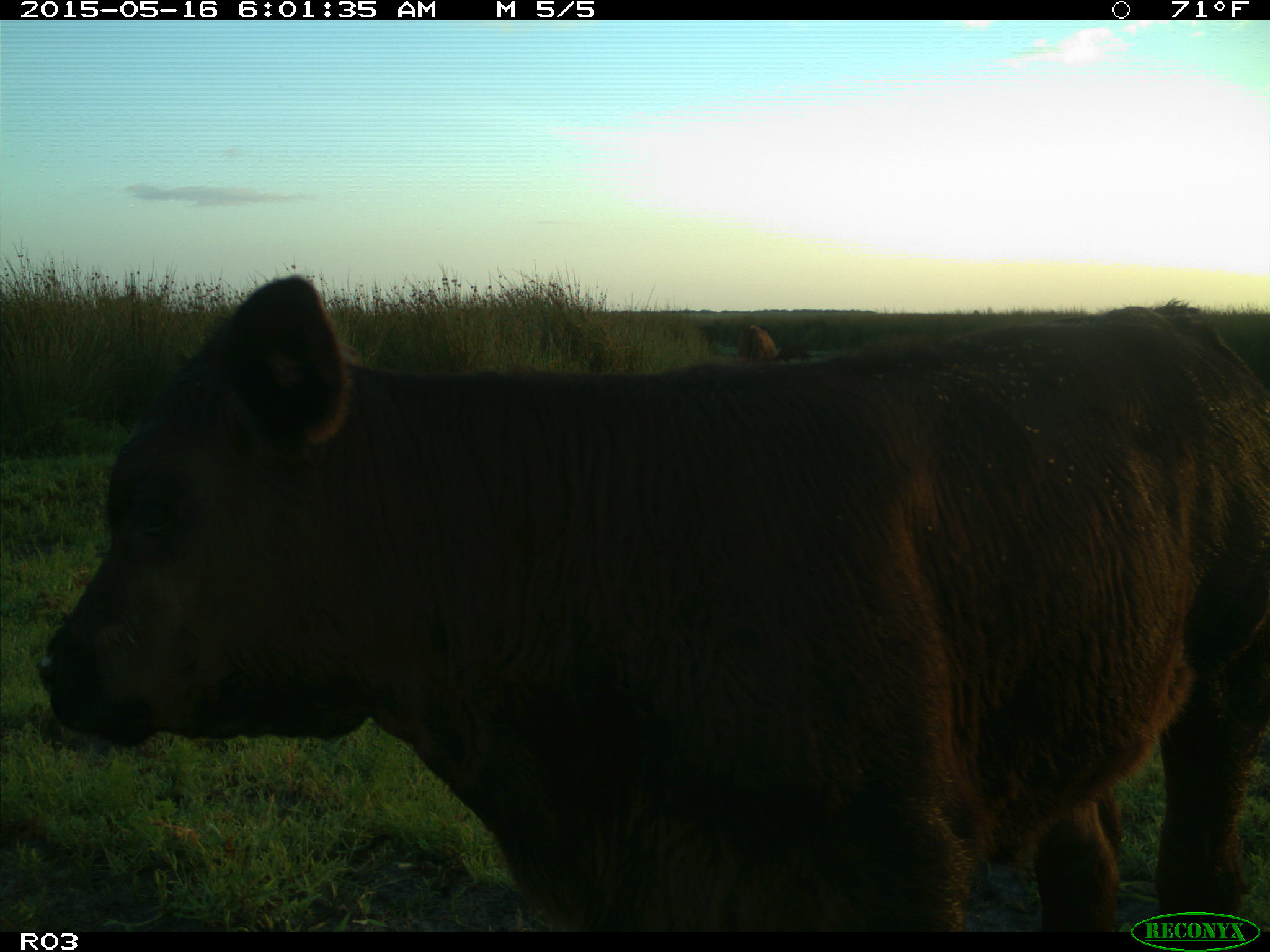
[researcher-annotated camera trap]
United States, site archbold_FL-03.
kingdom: Animalia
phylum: Chordata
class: Mammalia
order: Artiodactyla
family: Bovidae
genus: Bos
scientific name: Bos taurus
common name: domestic cow